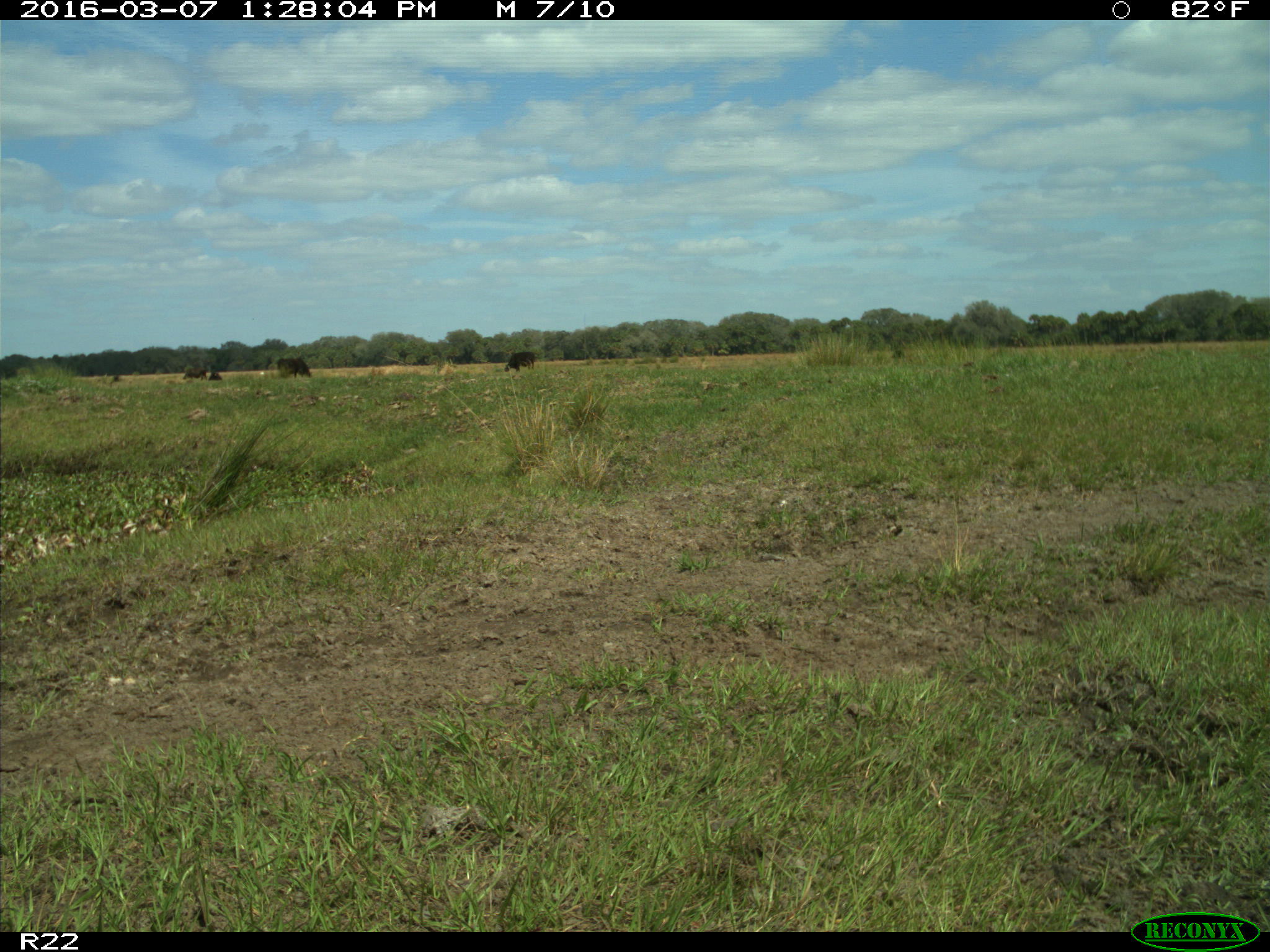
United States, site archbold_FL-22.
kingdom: Animalia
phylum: Chordata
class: Mammalia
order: Artiodactyla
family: Bovidae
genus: Bos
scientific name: Bos taurus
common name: domestic cow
Bos taurus (domestic cow).